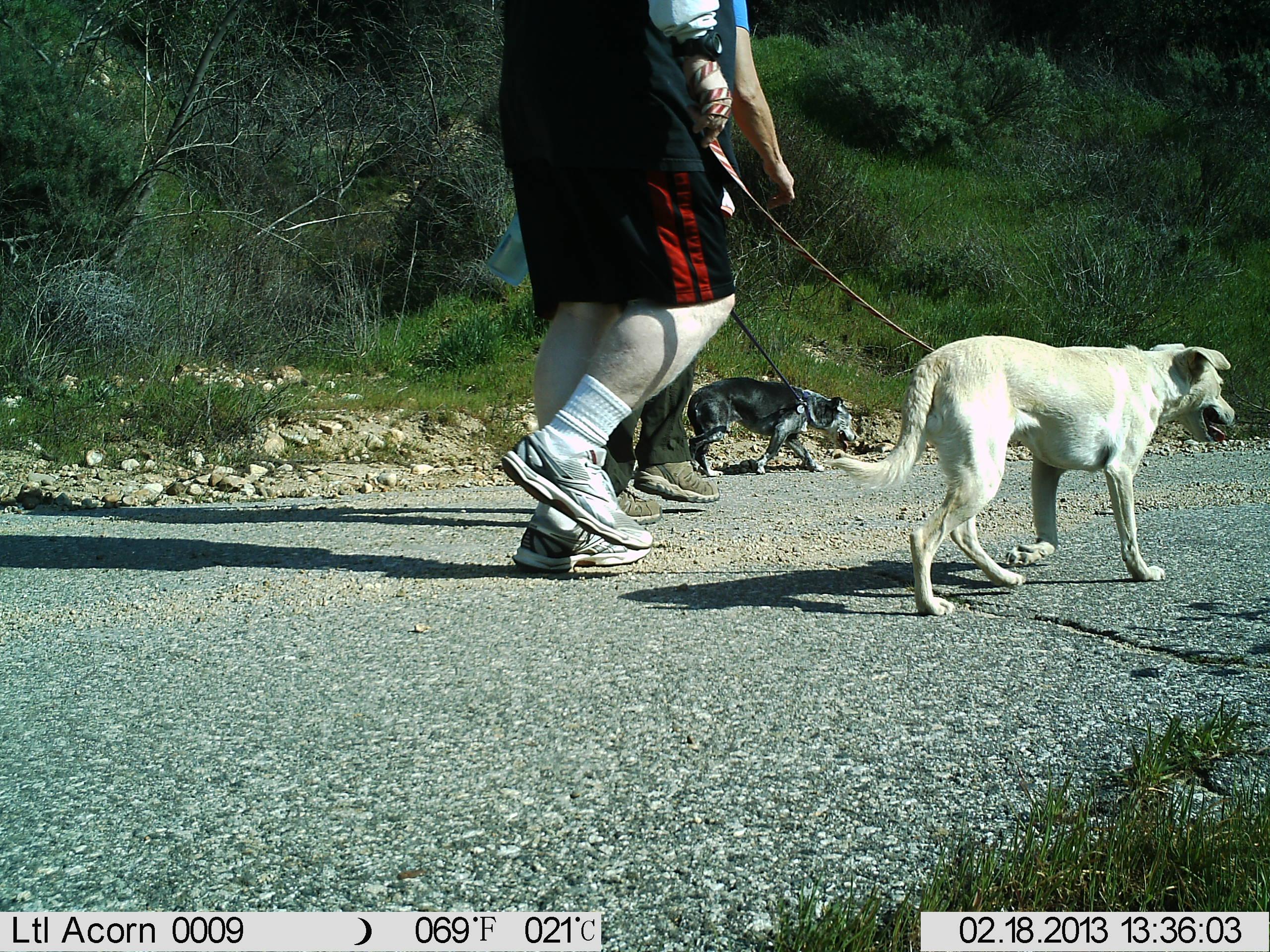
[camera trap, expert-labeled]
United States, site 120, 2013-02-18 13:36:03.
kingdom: Animalia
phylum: Chordata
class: Mammalia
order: Carnivora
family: Canidae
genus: Canis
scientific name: Canis familiaris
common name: domestic dog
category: dog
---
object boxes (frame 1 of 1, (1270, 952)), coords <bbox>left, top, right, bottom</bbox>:
dog: <bbox>829, 317, 1241, 635</bbox>; <bbox>692, 363, 864, 489</bbox>